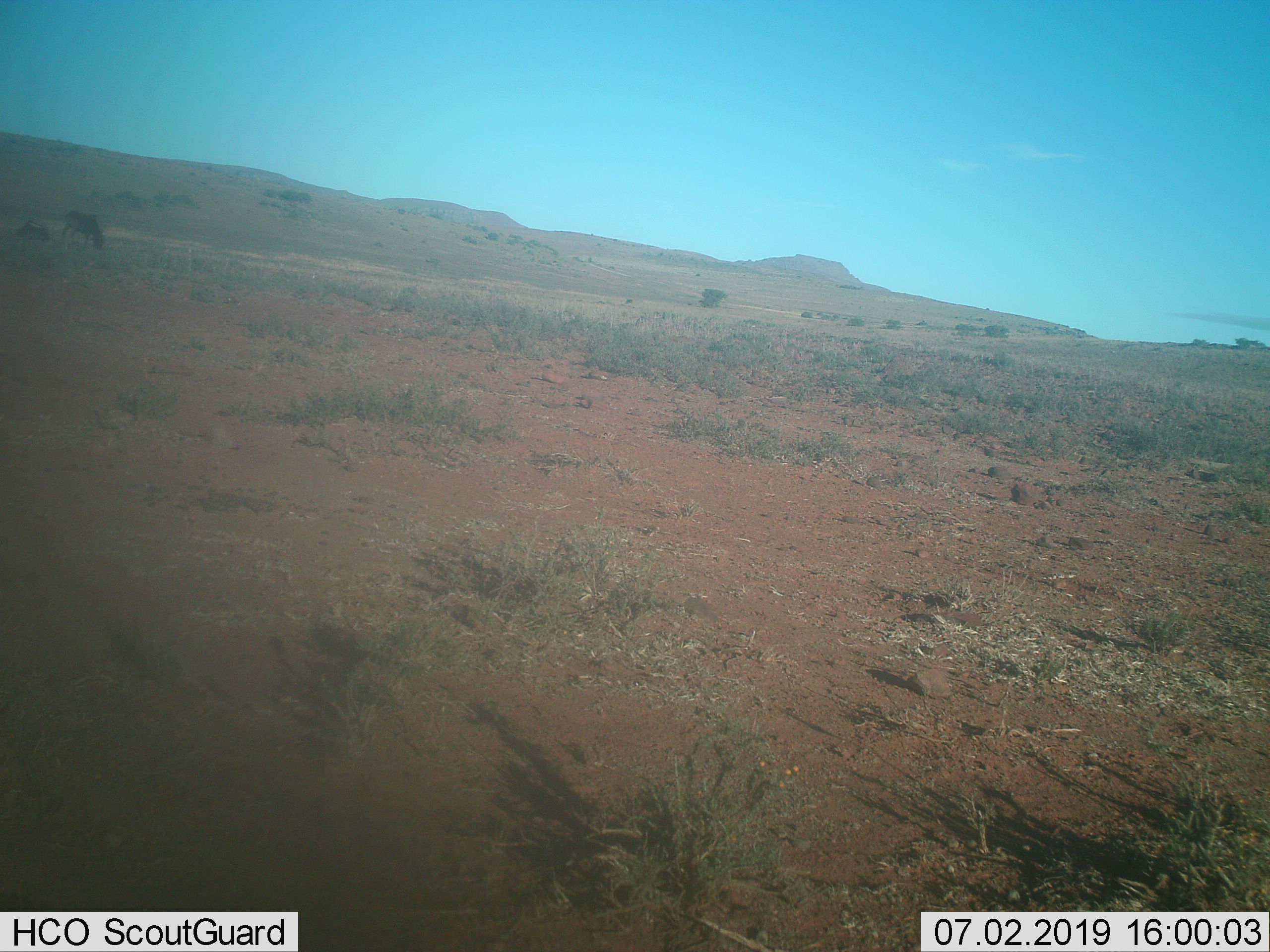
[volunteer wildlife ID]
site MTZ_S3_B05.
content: unidentified animal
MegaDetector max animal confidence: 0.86